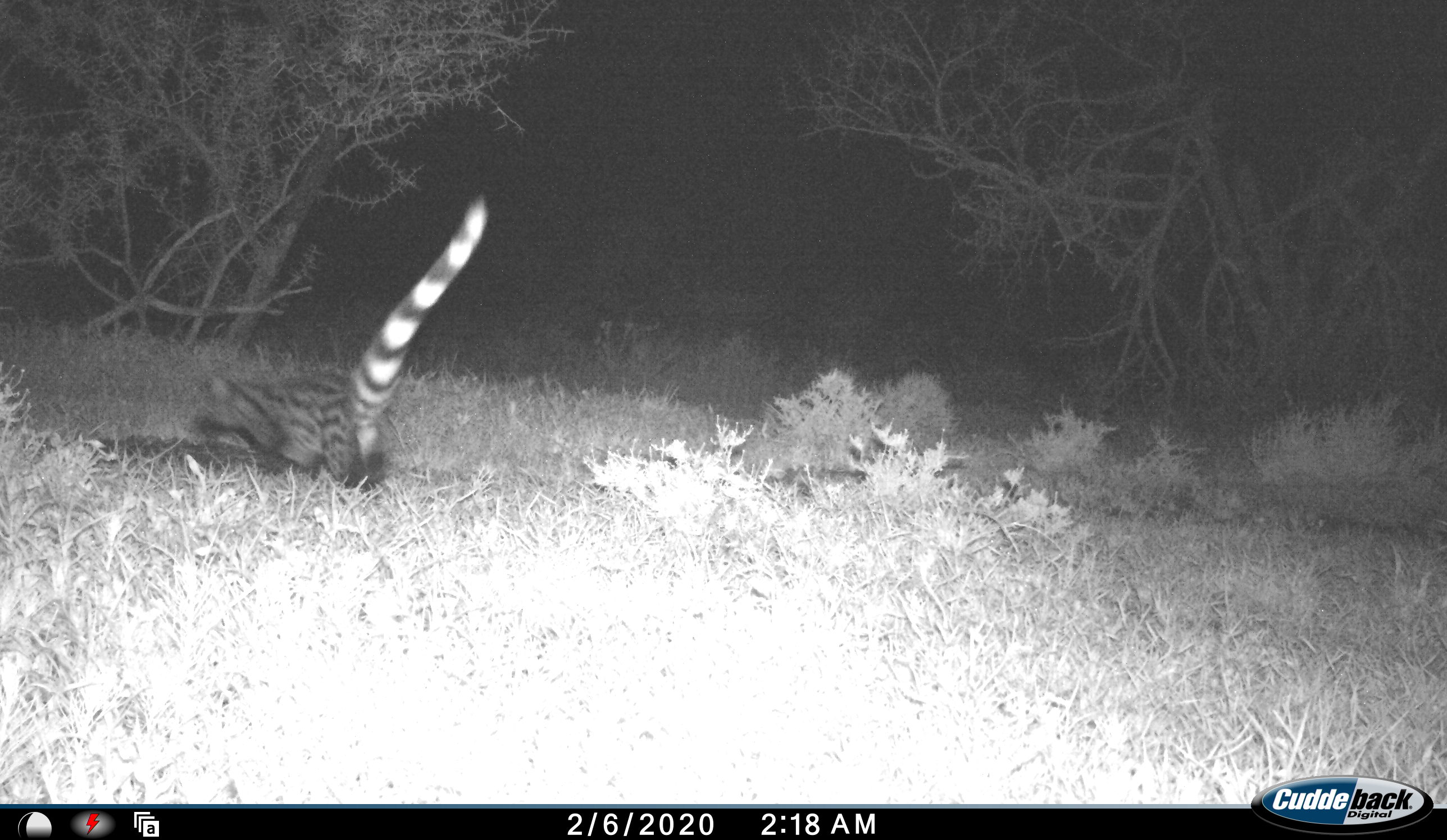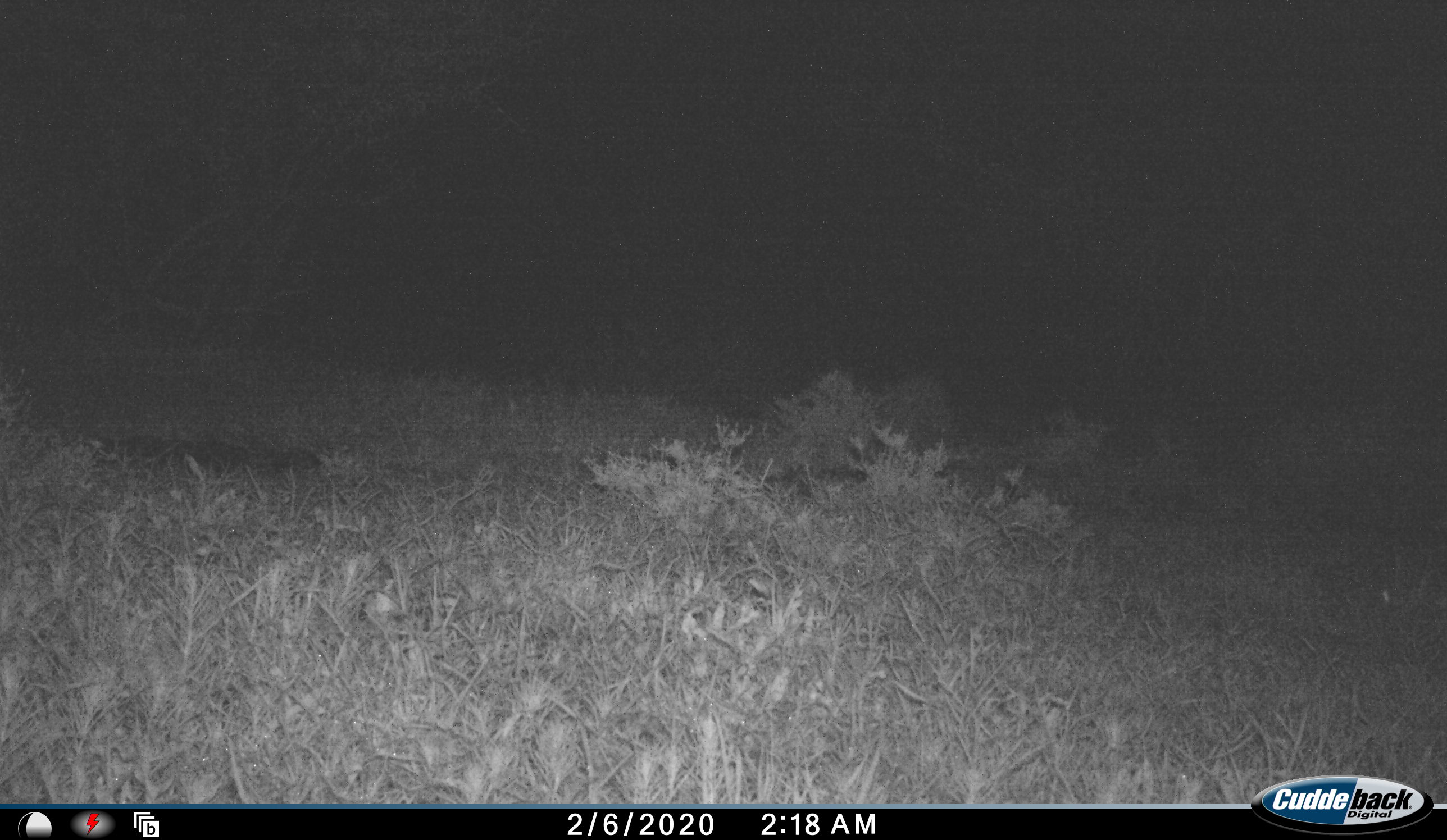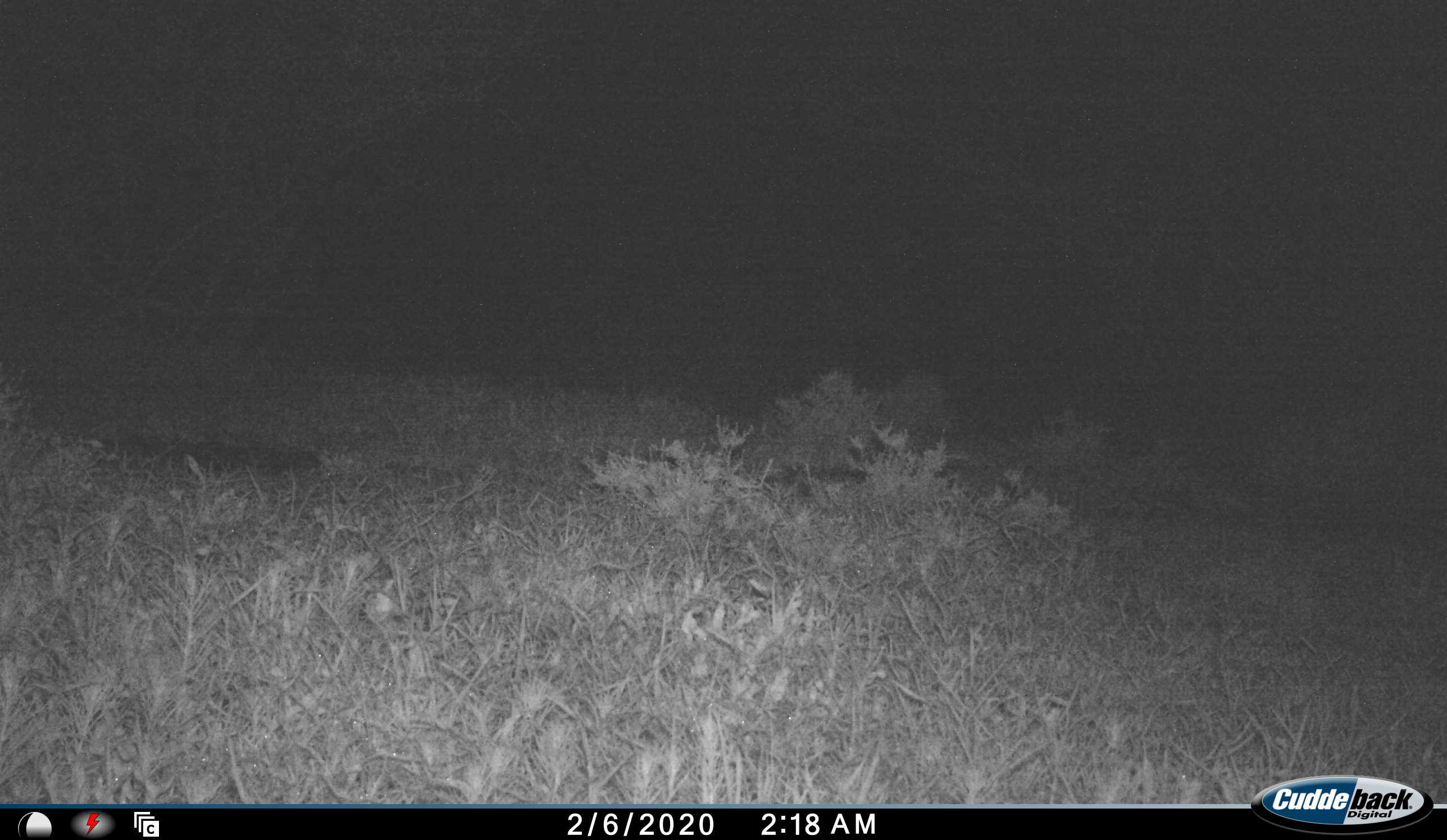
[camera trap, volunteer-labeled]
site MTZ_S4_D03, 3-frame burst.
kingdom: Animalia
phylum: Chordata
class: Mammalia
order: Carnivora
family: Viverridae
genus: Genetta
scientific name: Genetta genetta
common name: small-spotted genet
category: genetcommonsmallspotted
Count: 1.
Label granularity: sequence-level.